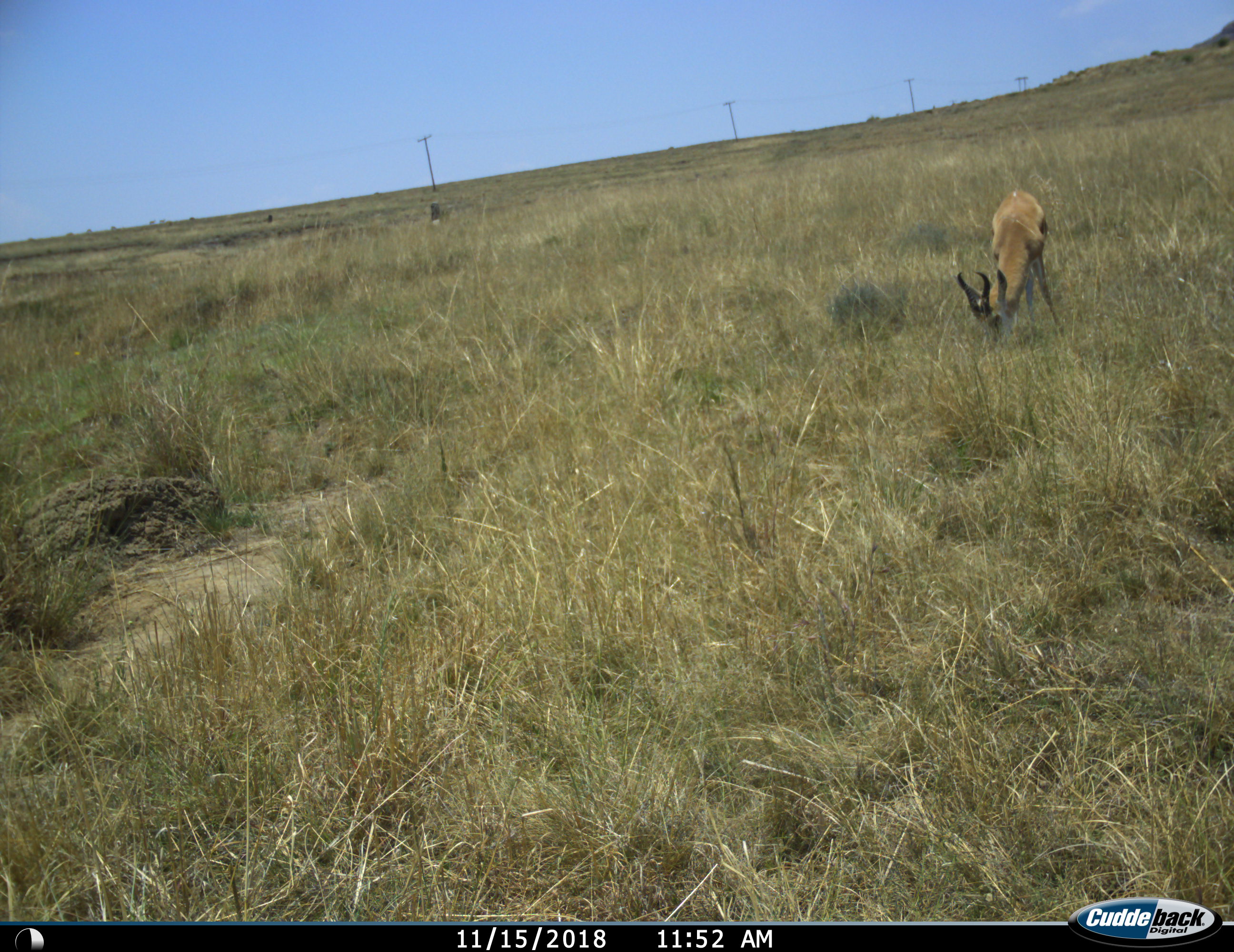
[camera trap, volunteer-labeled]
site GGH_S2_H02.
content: unidentified animal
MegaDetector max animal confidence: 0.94